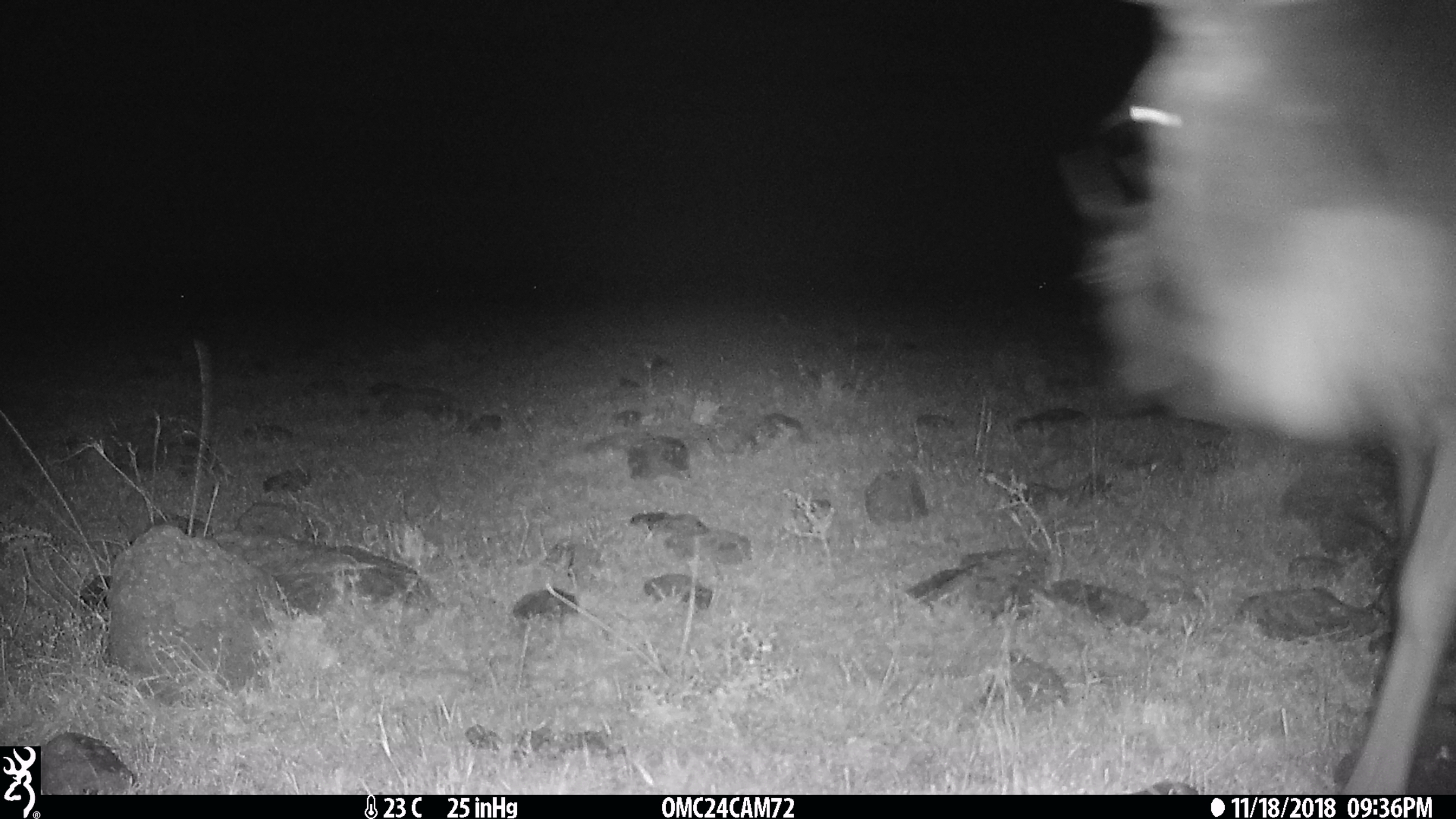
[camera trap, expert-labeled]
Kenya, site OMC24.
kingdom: Animalia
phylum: Chordata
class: Mammalia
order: Artiodactyla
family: Bovidae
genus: Connochaetes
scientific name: Connochaetes taurinus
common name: blue wildebeest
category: wildebeest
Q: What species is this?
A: Wildebeest (blue wildebeest) (Connochaetes taurinus).